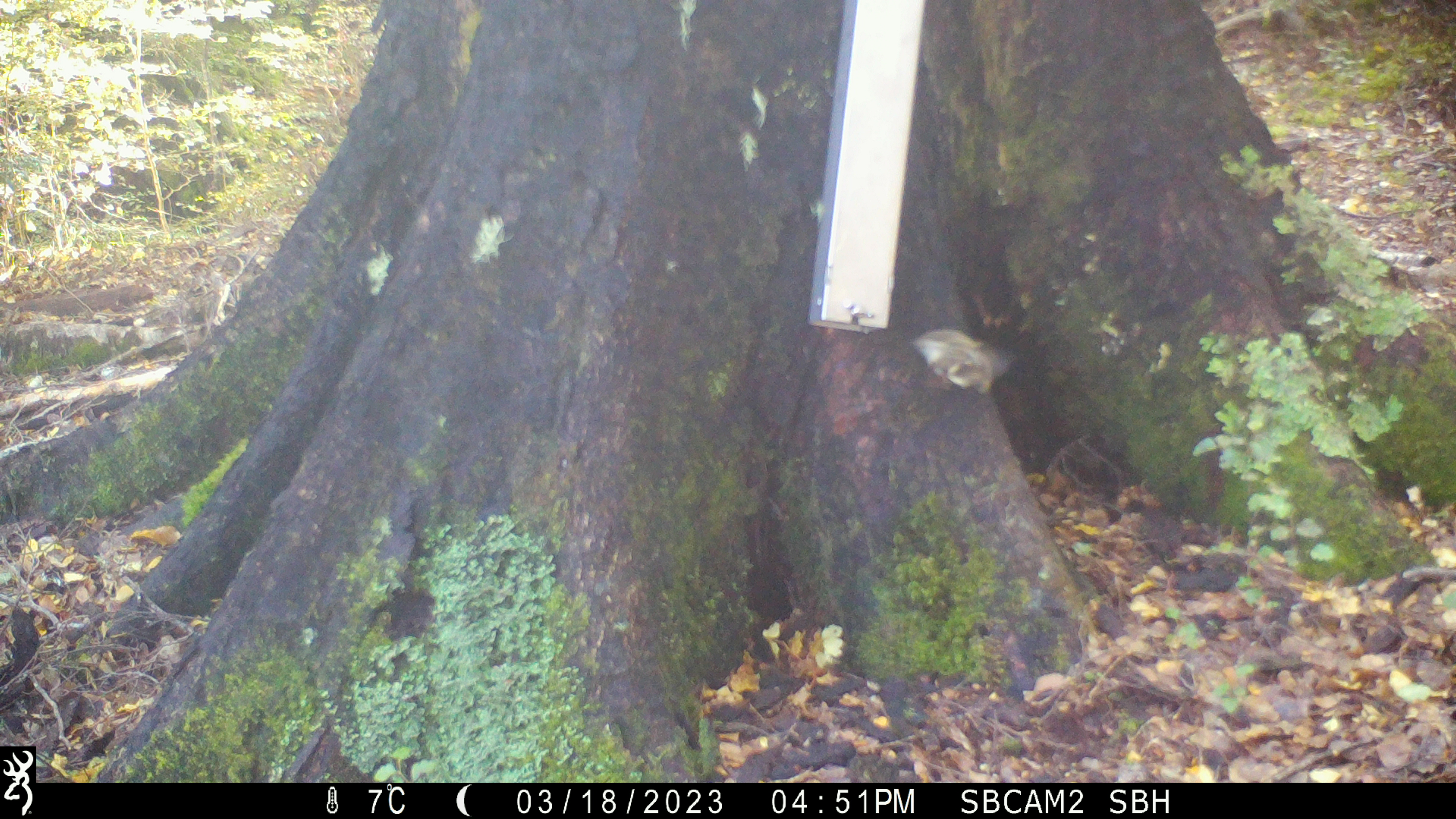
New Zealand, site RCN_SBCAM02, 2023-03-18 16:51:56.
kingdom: Animalia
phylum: Chordata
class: Aves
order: Passeriformes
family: Acanthisittidae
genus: Acanthisitta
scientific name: Acanthisitta chloris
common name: rifleman